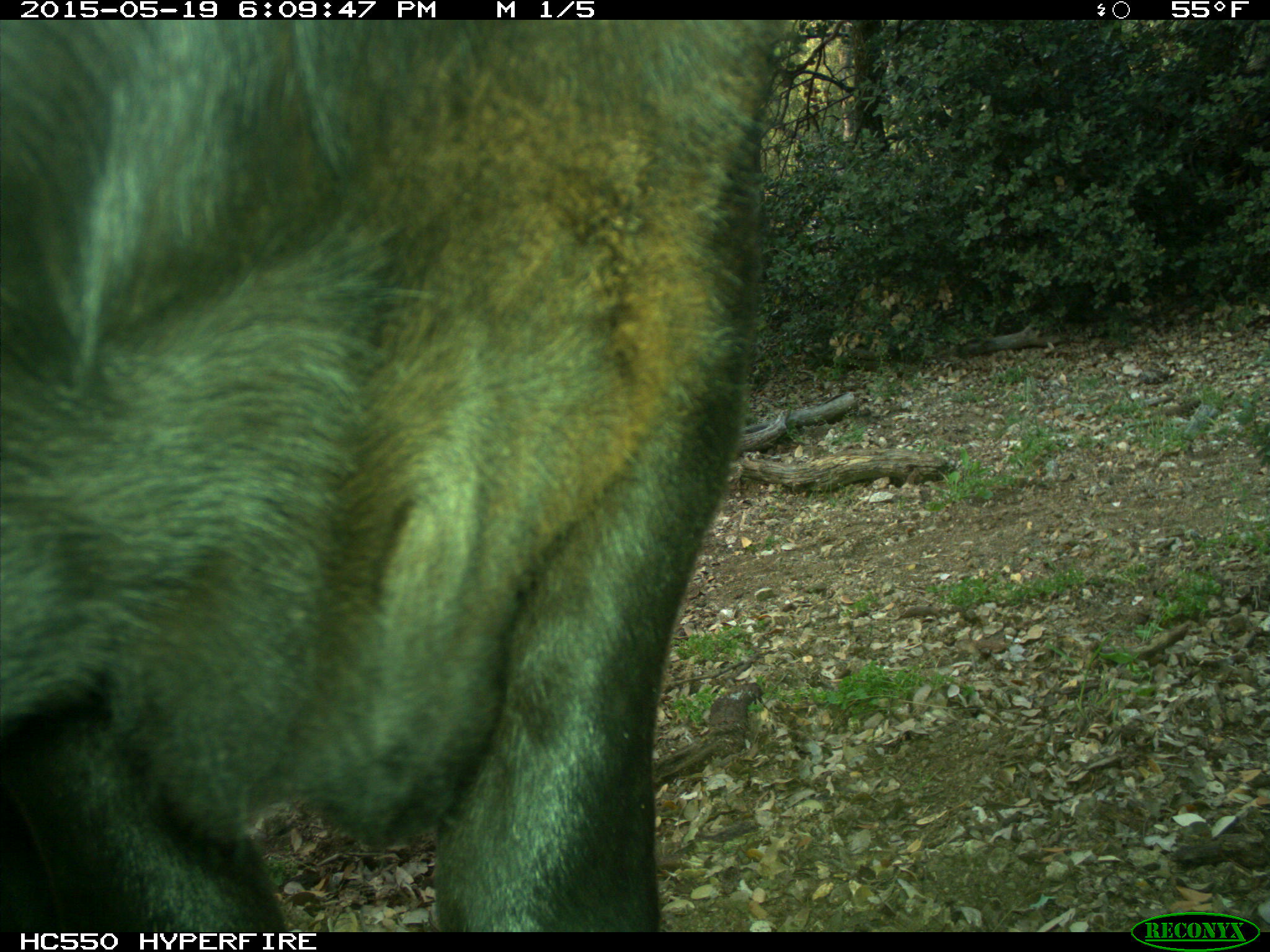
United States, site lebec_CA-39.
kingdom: Animalia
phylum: Chordata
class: Mammalia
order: Artiodactyla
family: Bovidae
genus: Bos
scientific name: Bos taurus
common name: domestic cow